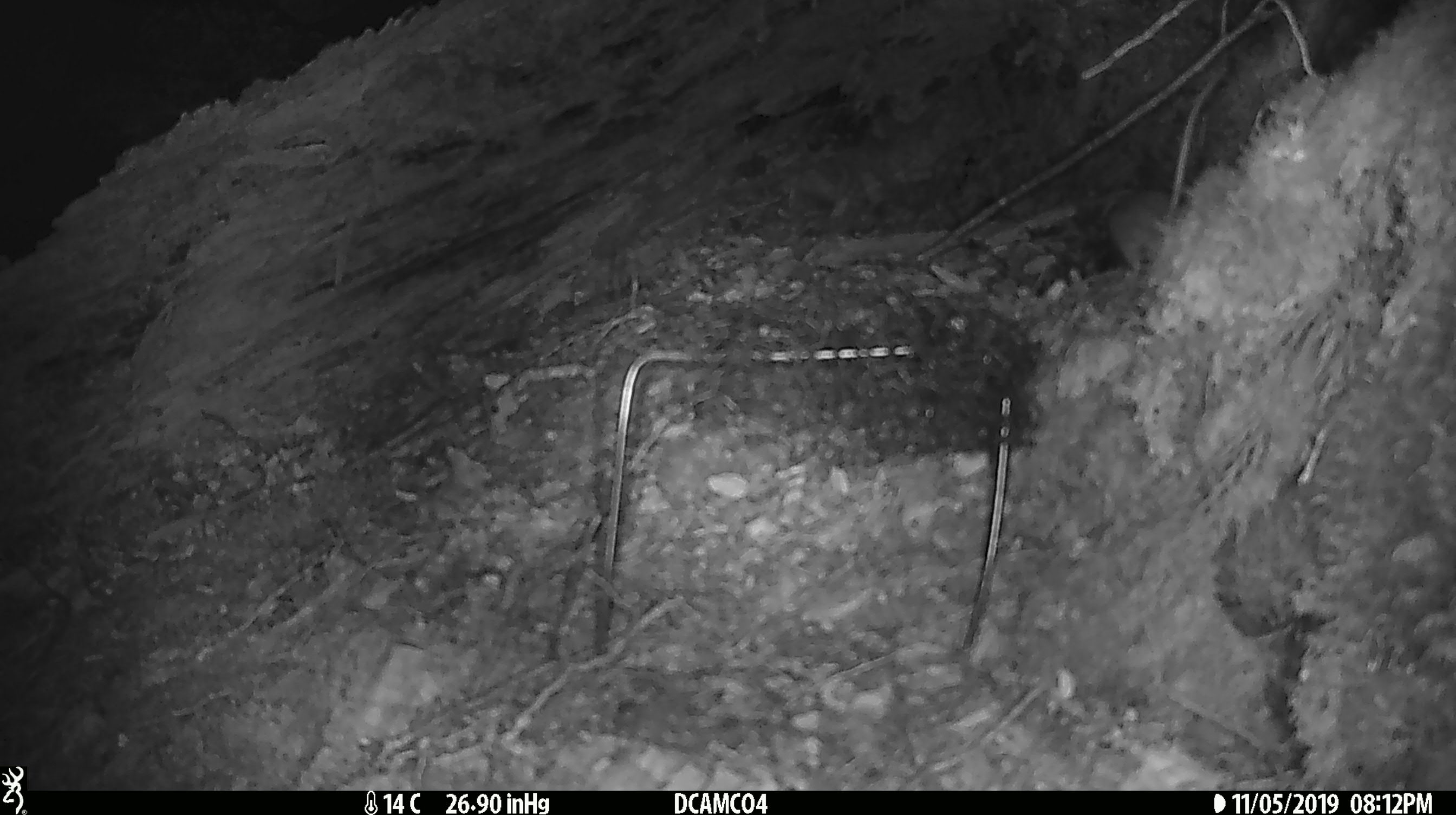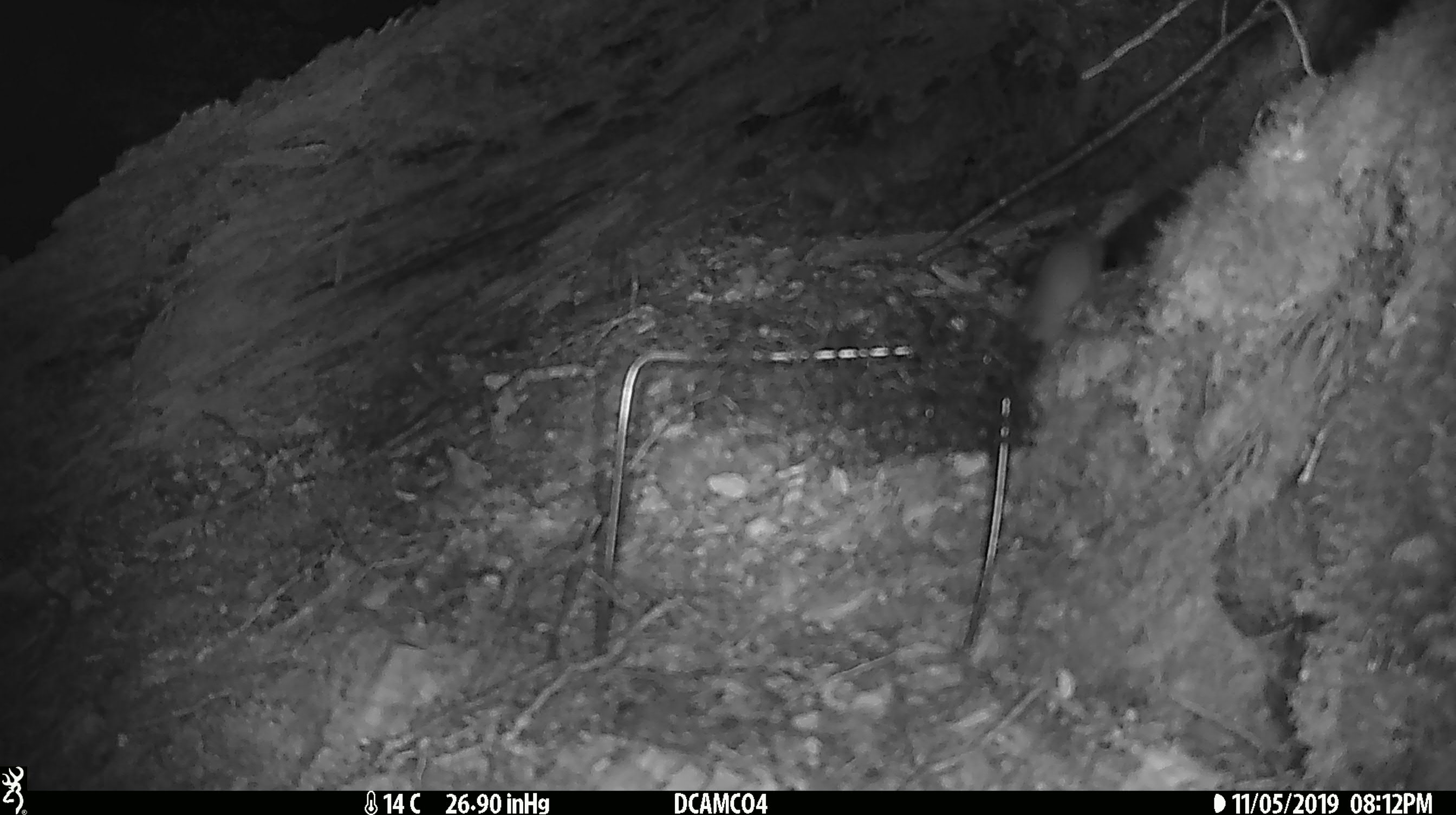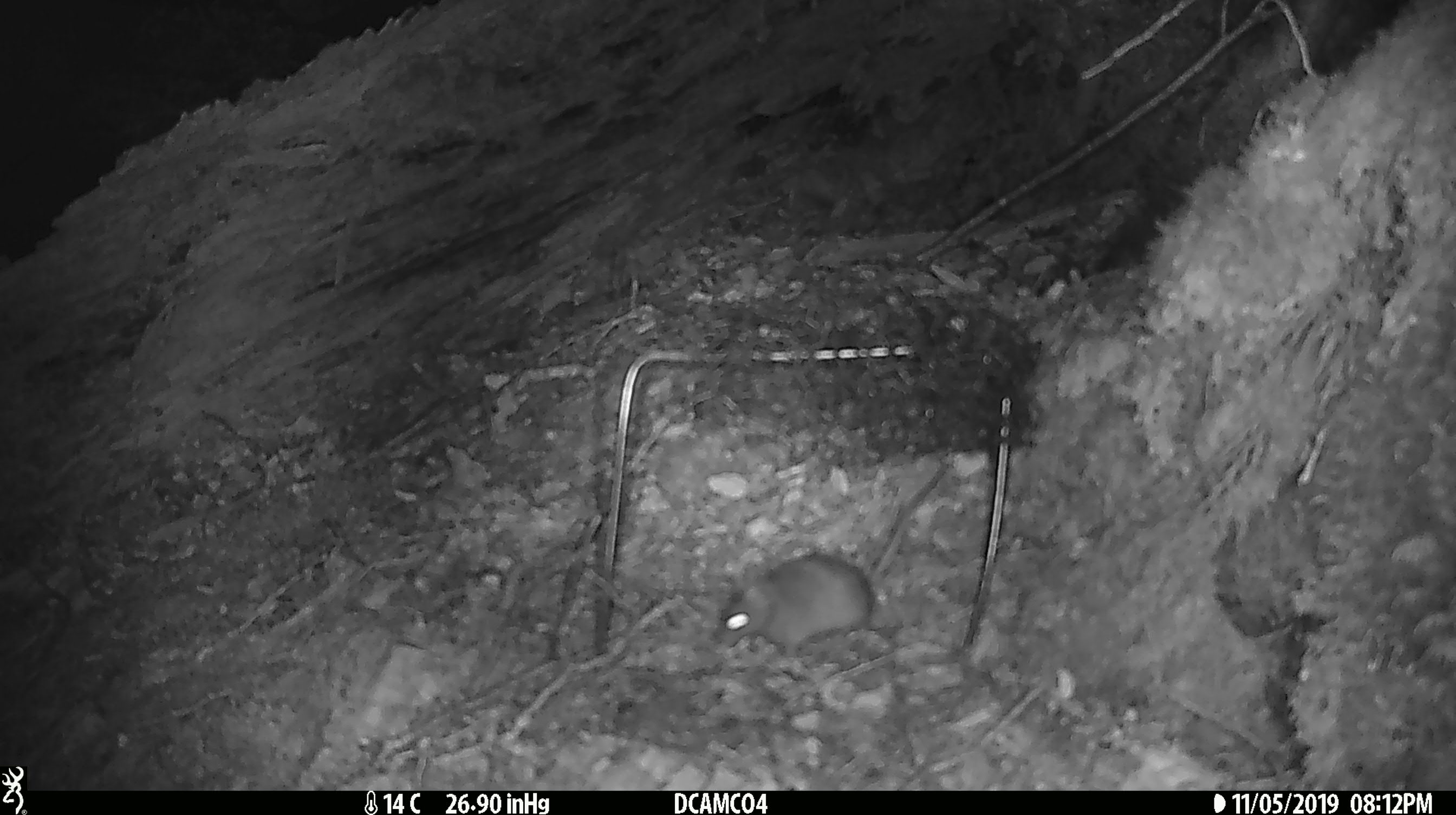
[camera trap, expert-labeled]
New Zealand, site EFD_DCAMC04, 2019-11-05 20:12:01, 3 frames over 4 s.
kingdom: Animalia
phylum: Chordata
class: Mammalia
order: Rodentia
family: Muridae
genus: Mus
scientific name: Mus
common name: mouse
Mouse (Mus).